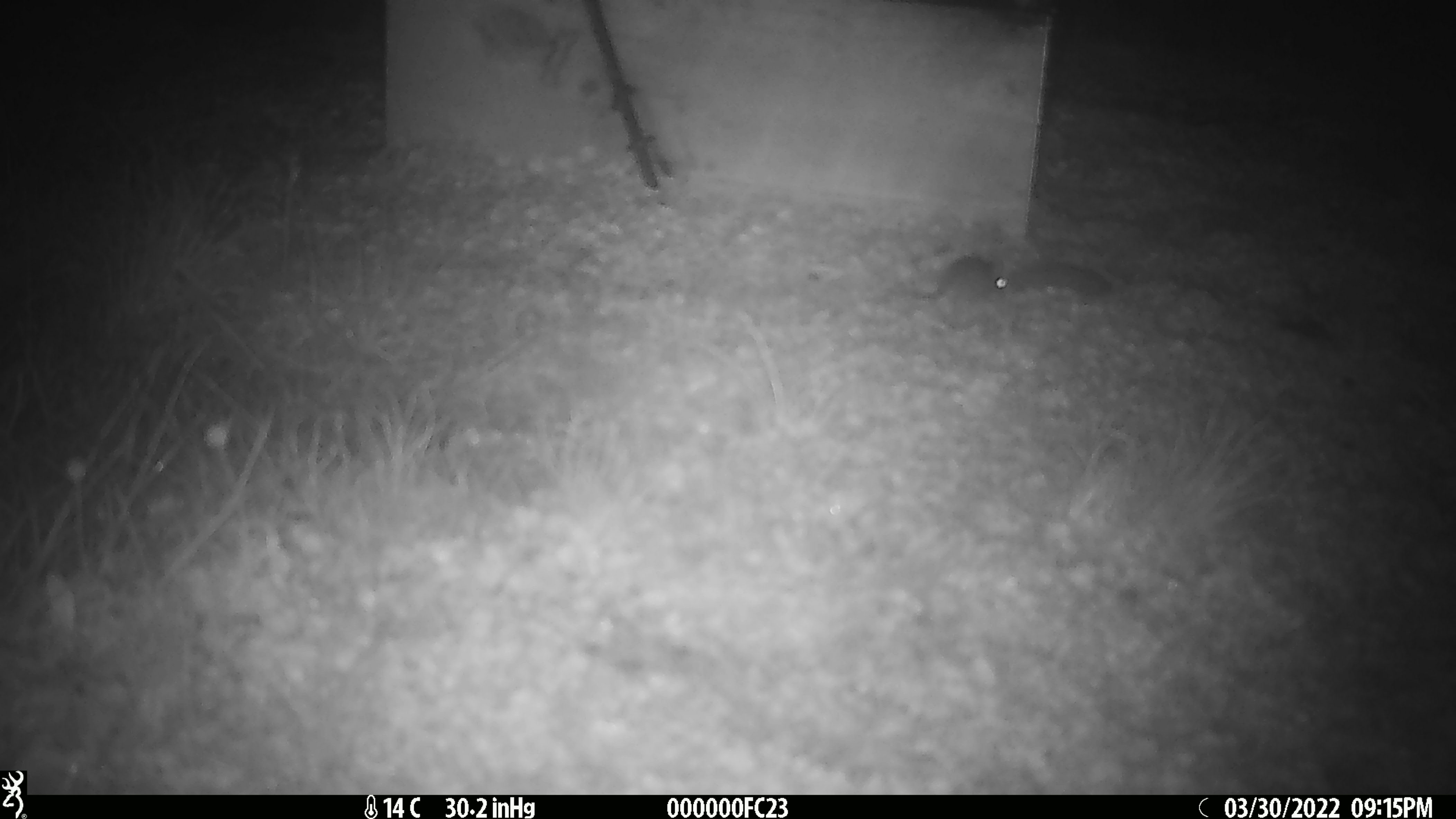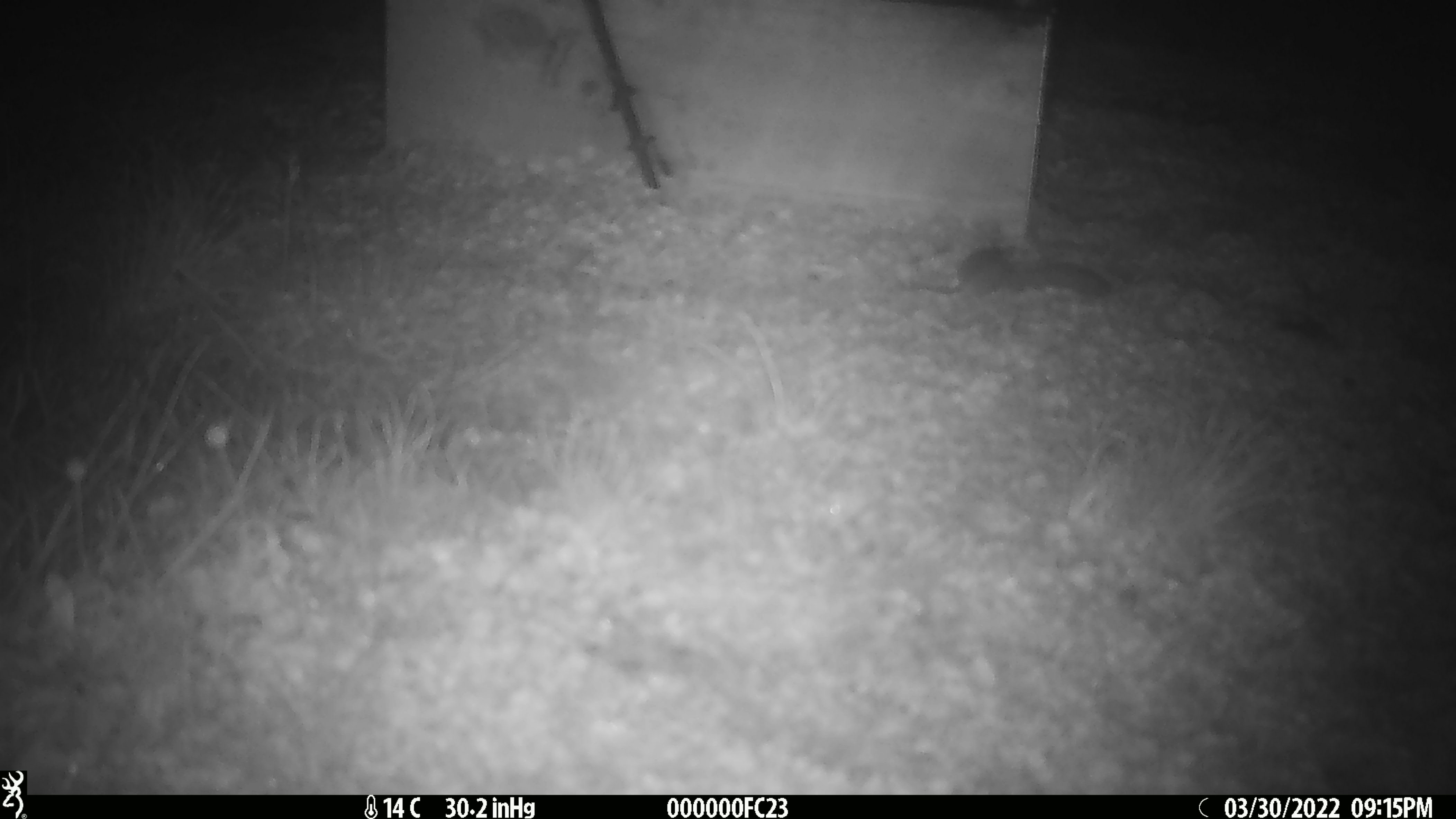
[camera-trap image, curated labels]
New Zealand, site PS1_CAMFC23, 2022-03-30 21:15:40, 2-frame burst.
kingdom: Animalia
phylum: Chordata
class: Mammalia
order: Rodentia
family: Muridae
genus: Mus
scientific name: Mus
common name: mouse